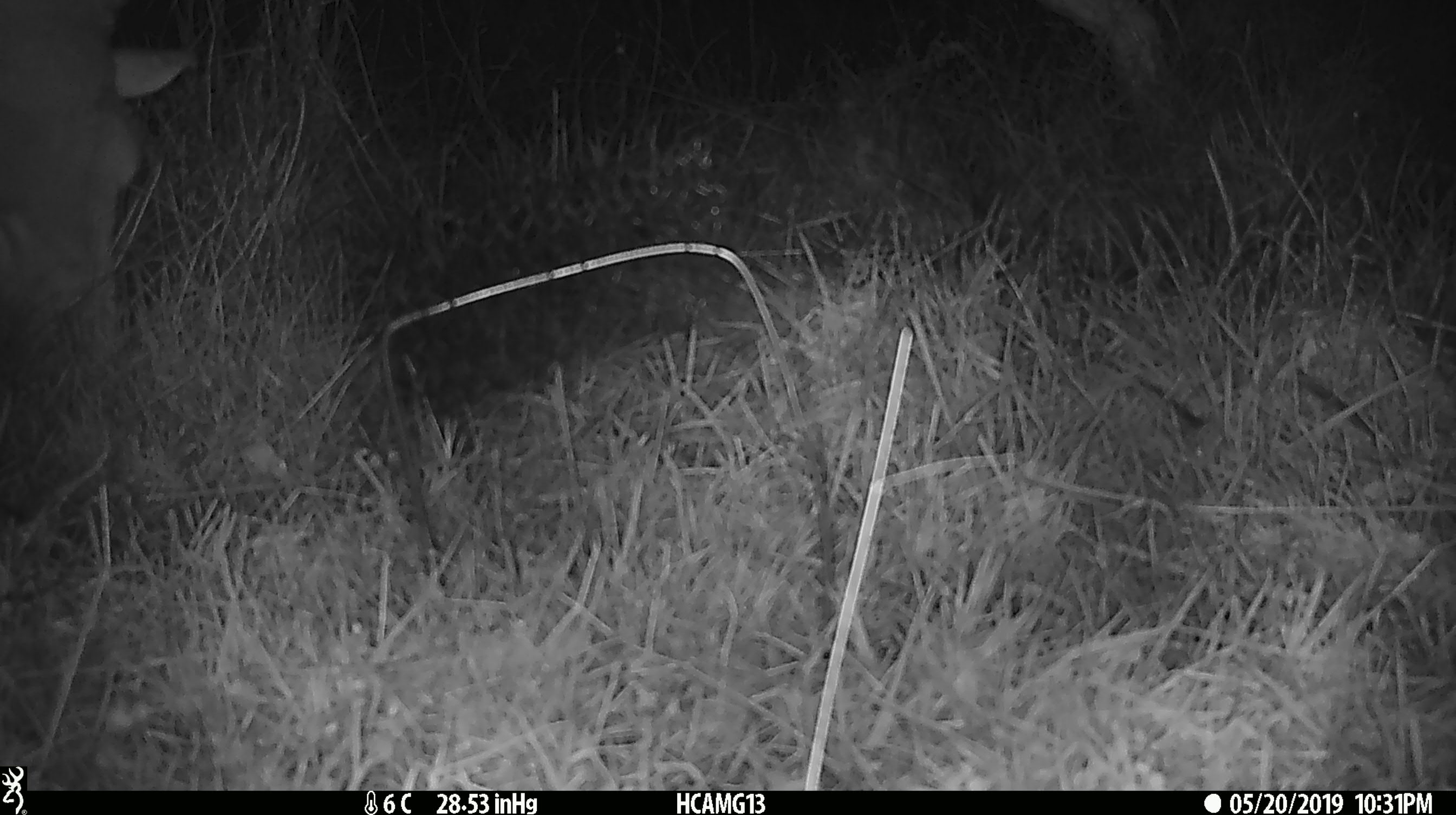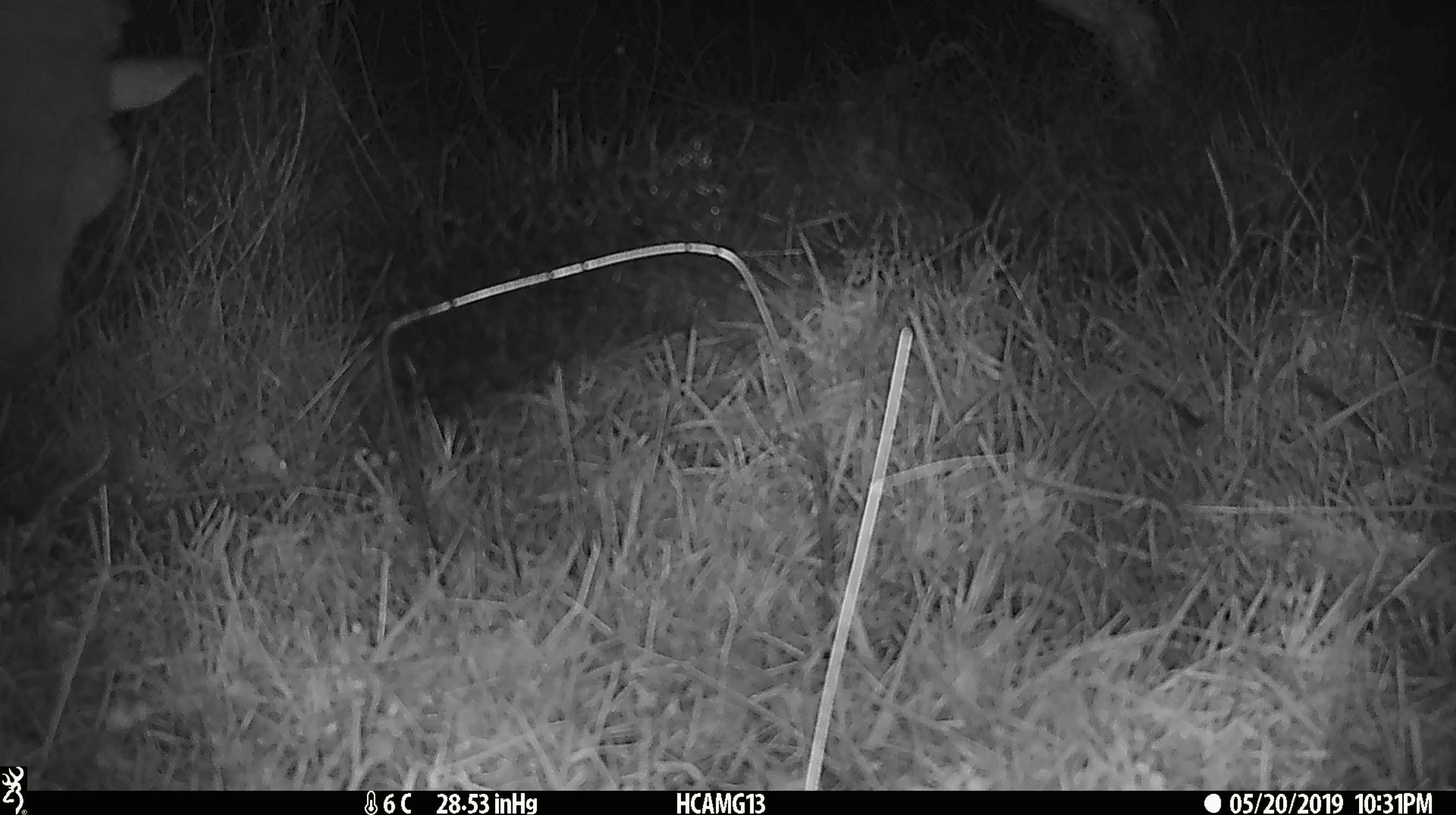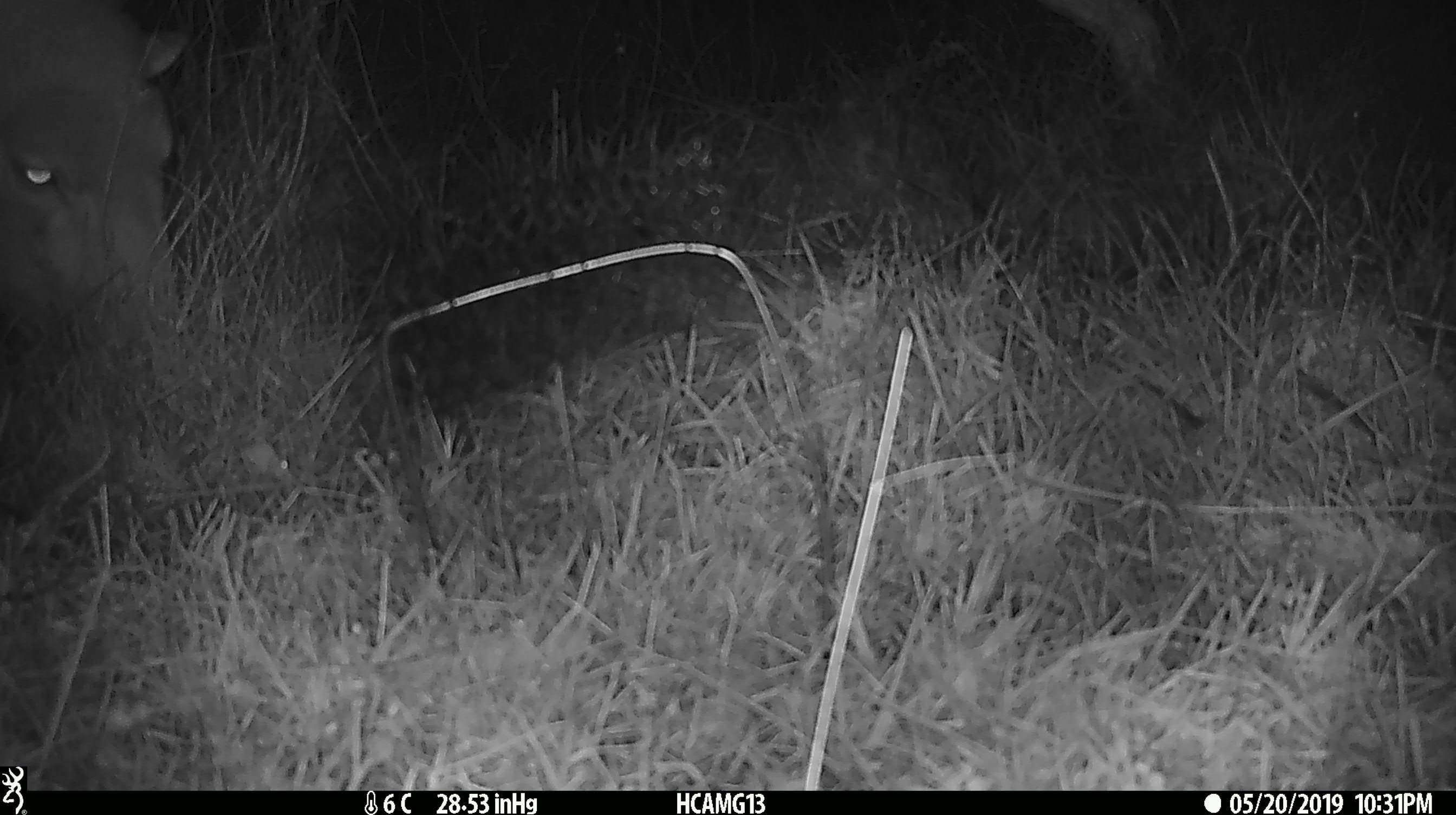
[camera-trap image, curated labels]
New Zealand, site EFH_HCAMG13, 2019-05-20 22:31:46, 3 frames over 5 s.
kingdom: Animalia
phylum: Chordata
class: Mammalia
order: Artiodactyla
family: Bovidae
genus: Ovis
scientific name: Ovis aries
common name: domestic sheep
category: sheep